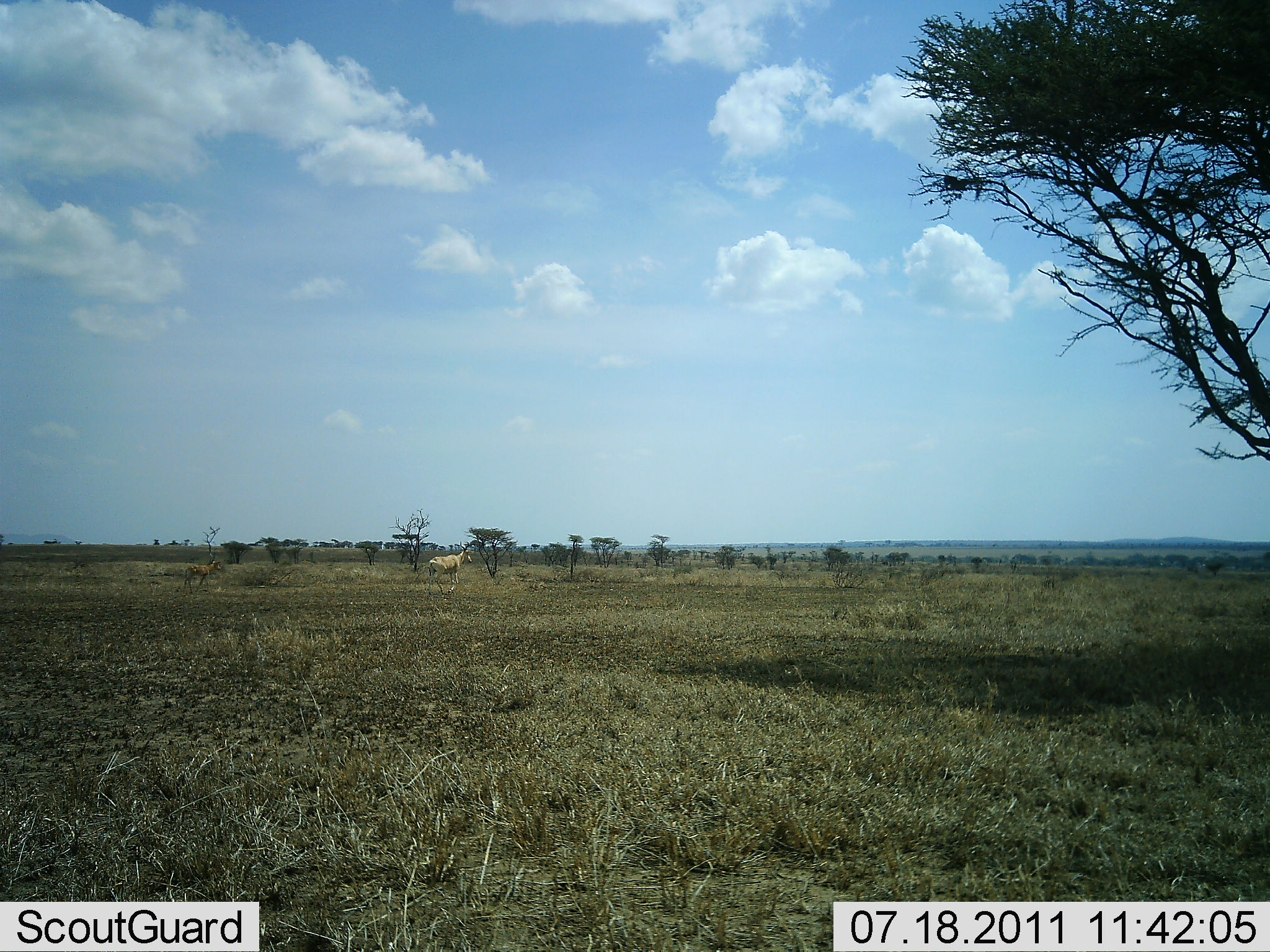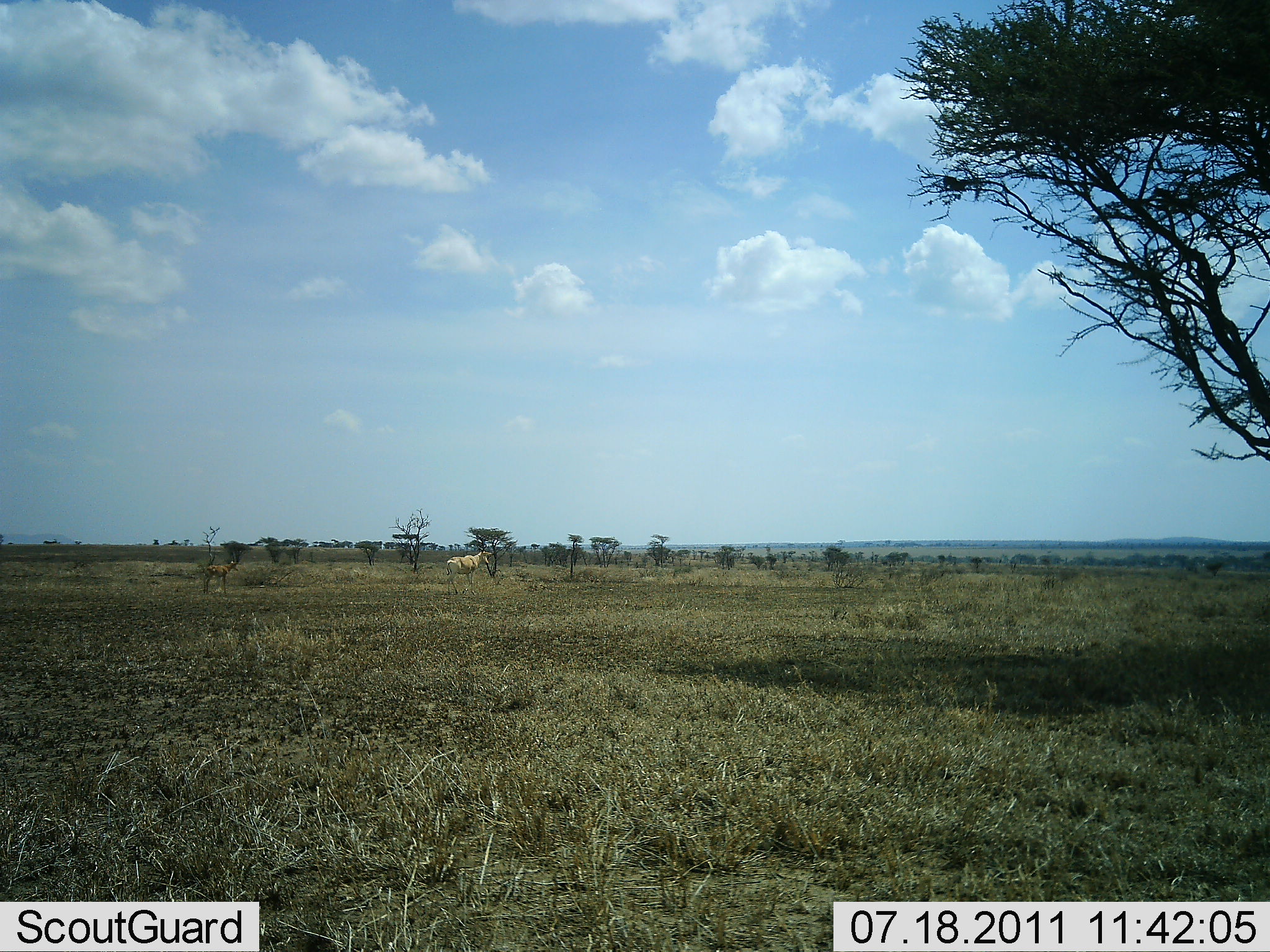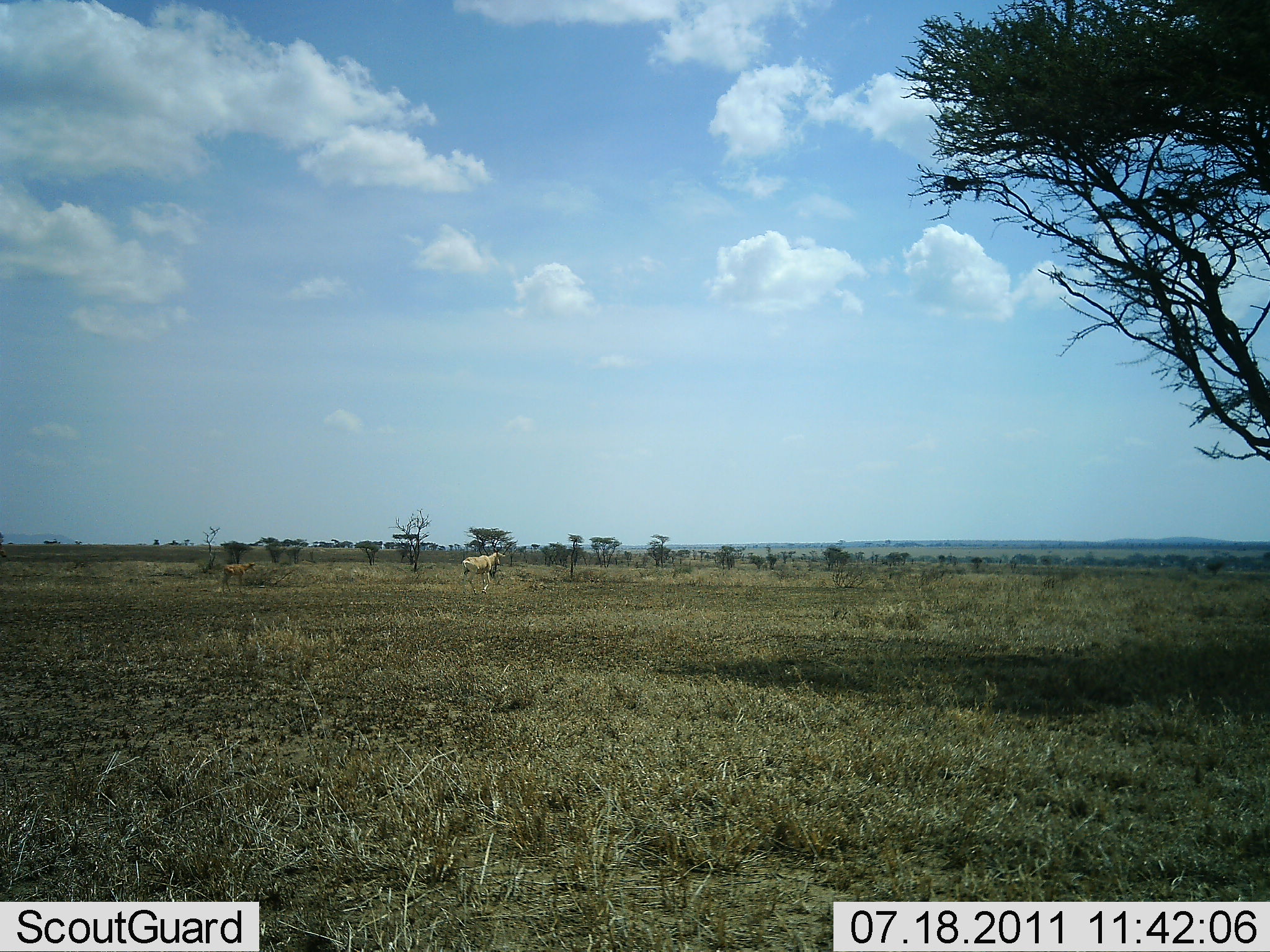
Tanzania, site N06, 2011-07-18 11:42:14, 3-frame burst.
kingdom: Animalia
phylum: Chordata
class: Mammalia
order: Artiodactyla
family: Bovidae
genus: Alcelaphus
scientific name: Alcelaphus buselaphus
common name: hartebeest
Hartebeest (Alcelaphus buselaphus), count 2. Behavior (volunteer vote fractions): standing 14%, resting 0%, moving 100%, interacting 0%. Young present (vote fraction): 86%. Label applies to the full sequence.